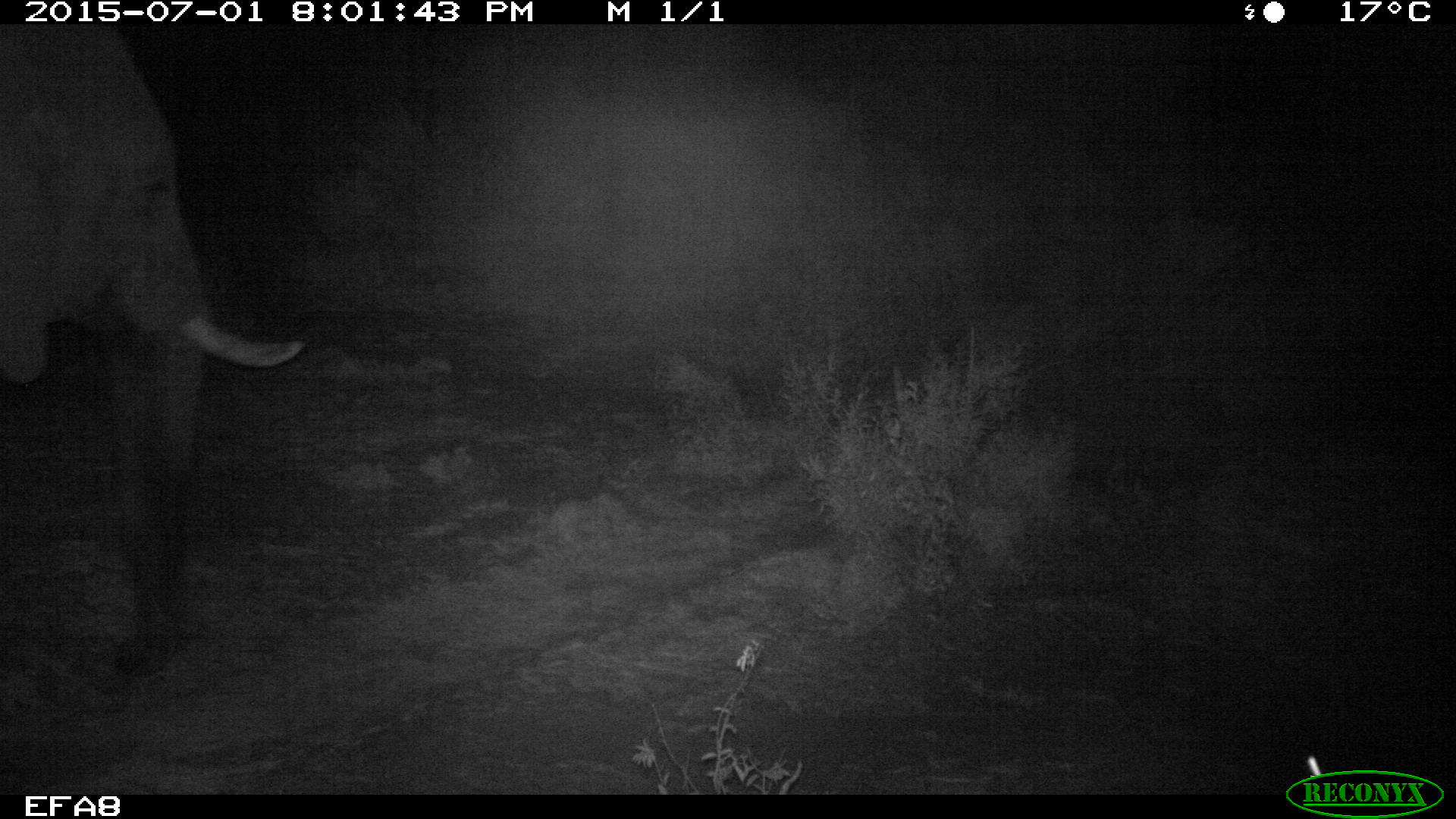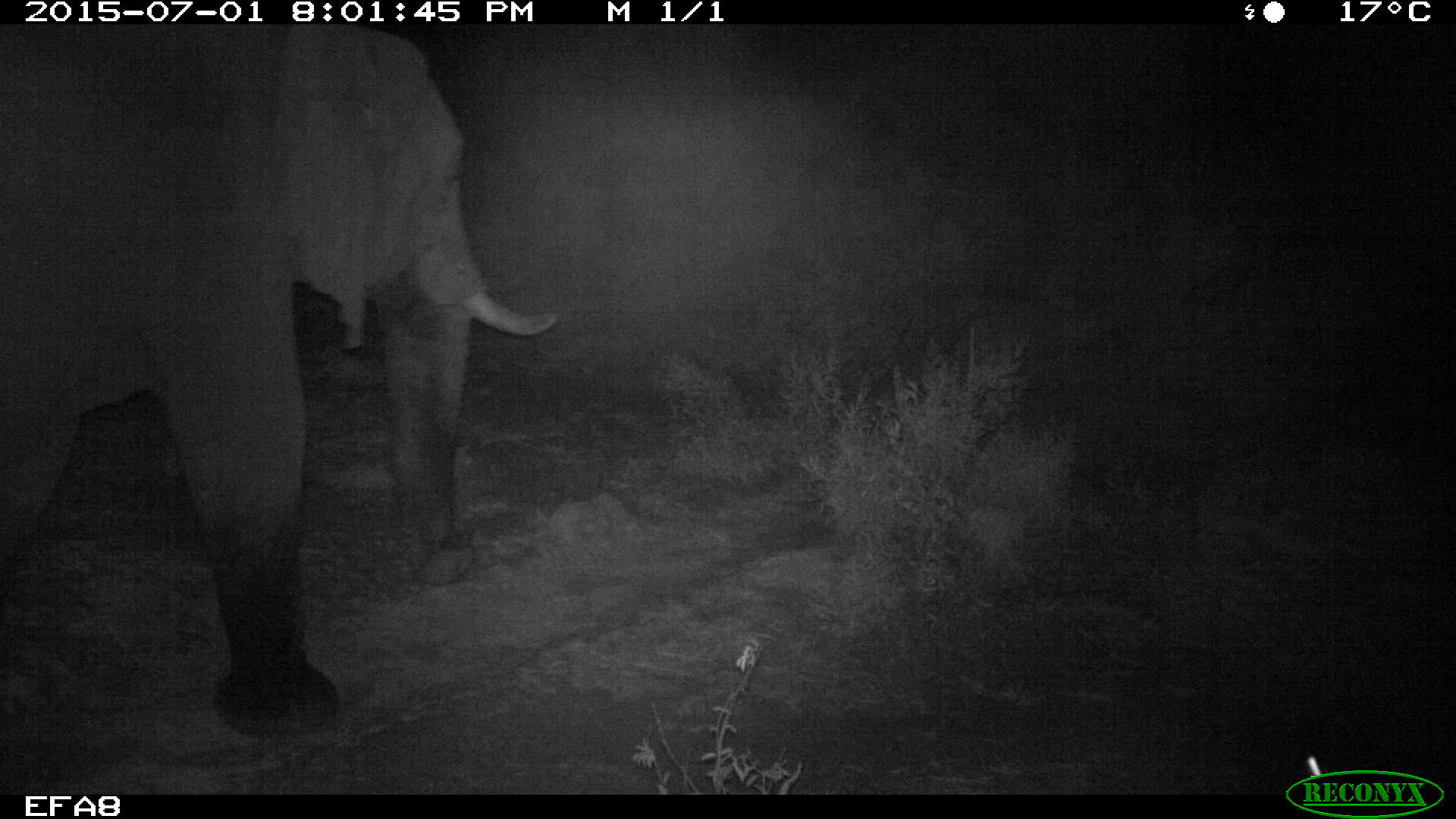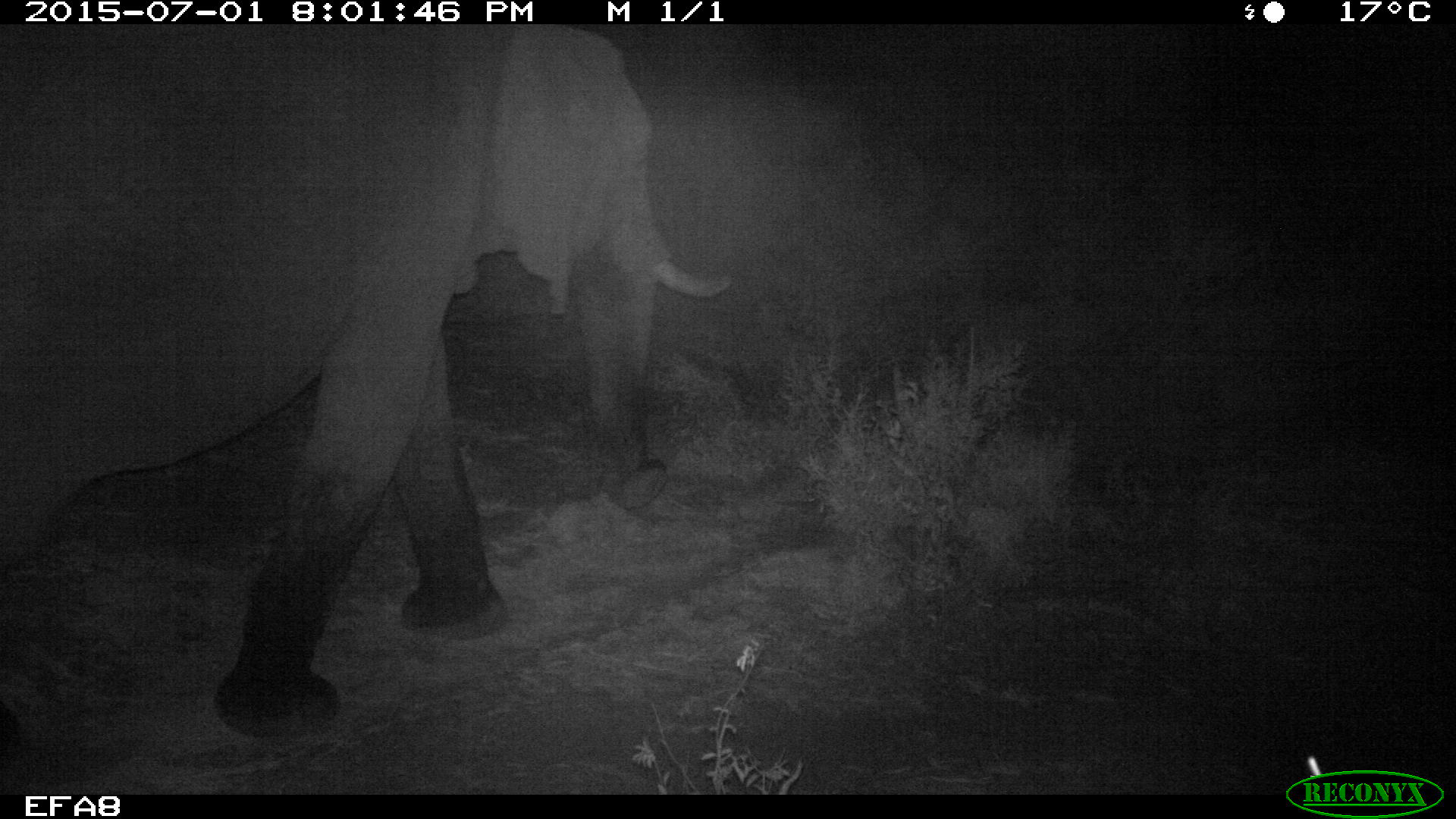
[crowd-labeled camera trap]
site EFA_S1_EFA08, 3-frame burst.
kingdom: Animalia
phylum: Chordata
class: Mammalia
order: Proboscidea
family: Elephantidae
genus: Loxodonta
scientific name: Loxodonta africana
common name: african bush elephant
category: elephant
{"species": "elephant (african bush elephant) (Loxodonta africana)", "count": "1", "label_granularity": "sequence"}